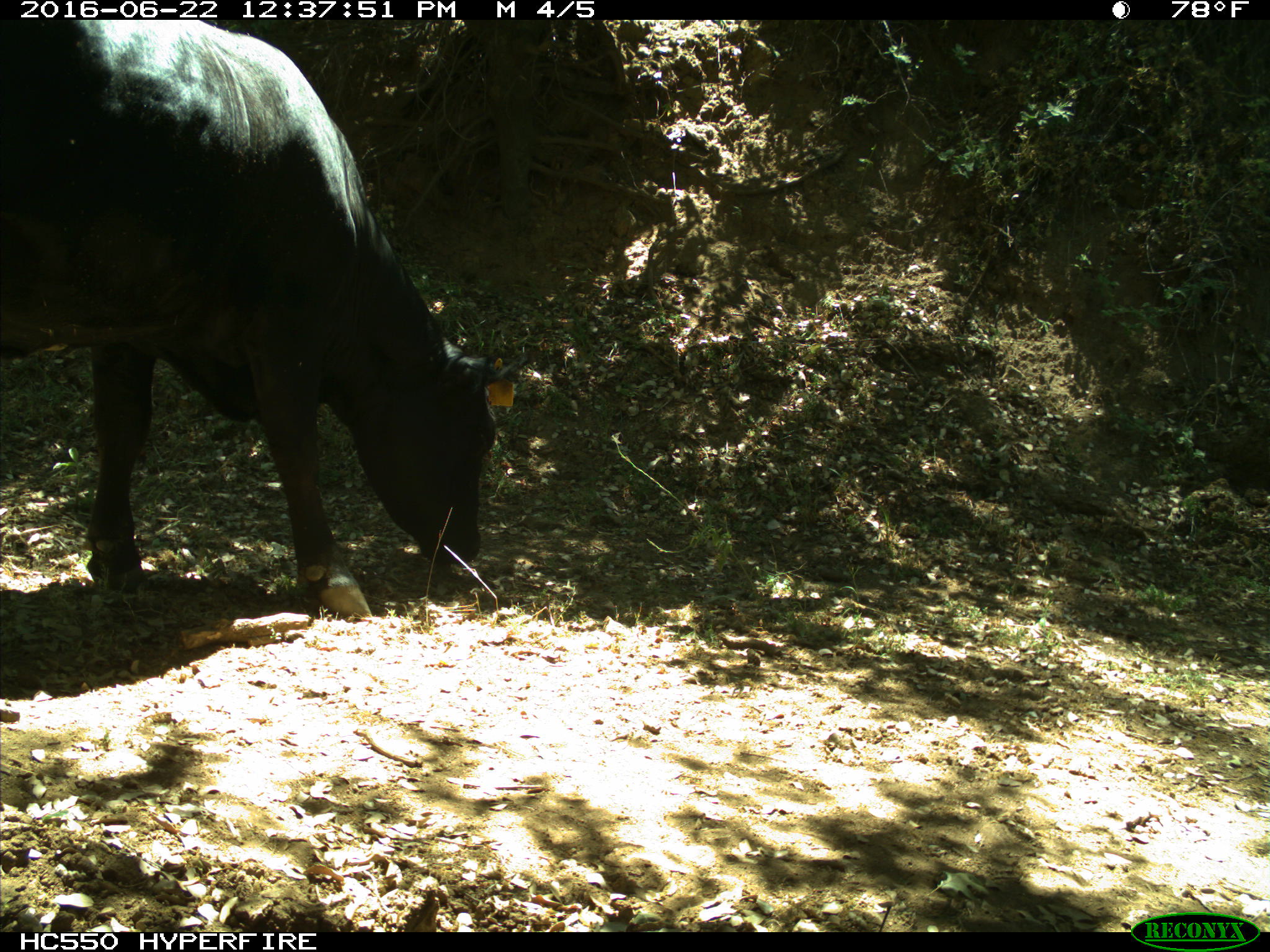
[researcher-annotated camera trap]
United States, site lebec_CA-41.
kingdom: Animalia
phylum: Chordata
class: Mammalia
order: Artiodactyla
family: Bovidae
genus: Bos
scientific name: Bos taurus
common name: domestic cow